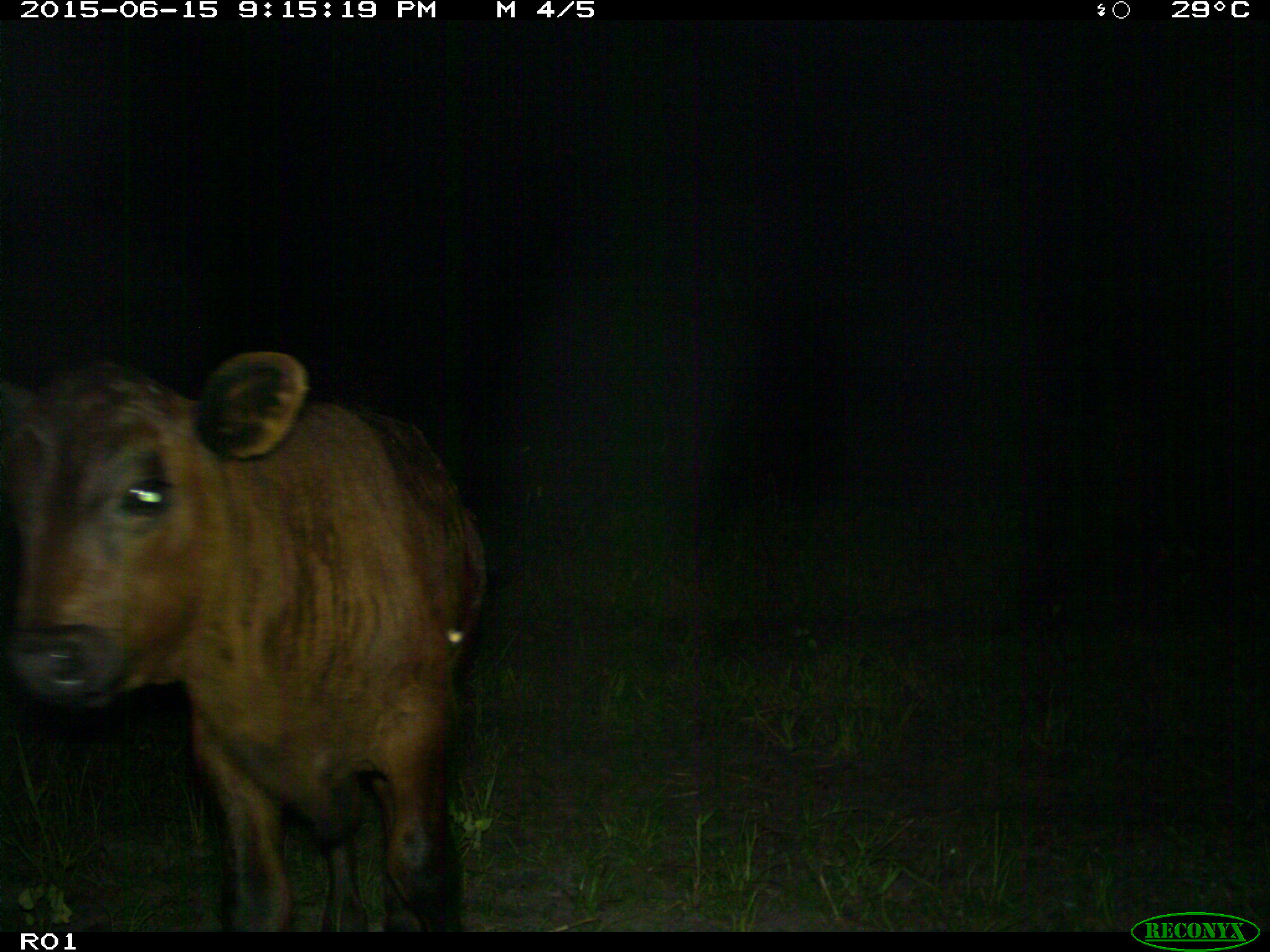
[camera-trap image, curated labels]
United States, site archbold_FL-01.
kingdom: Animalia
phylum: Chordata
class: Mammalia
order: Artiodactyla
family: Bovidae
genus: Bos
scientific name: Bos taurus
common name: domestic cow